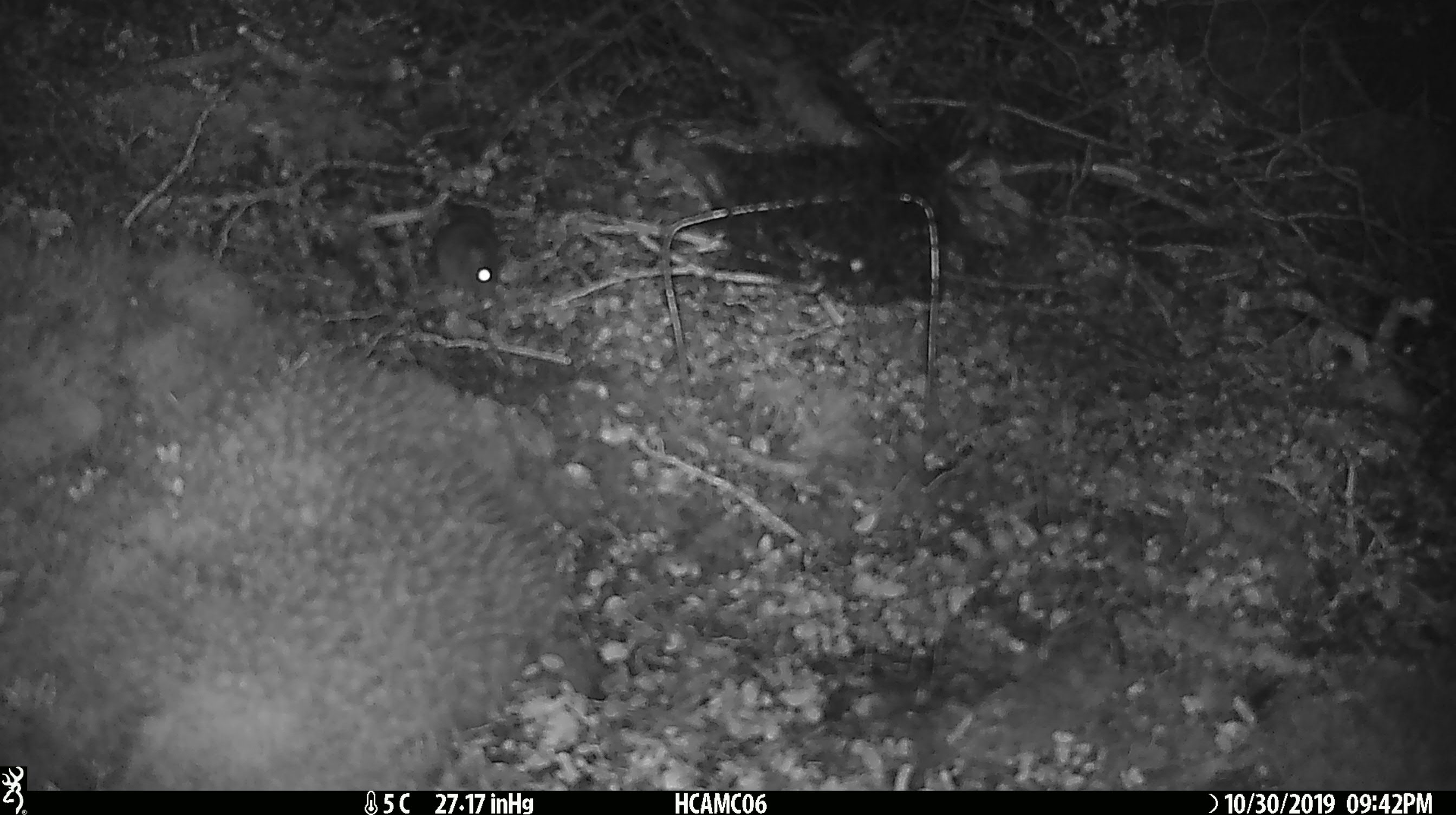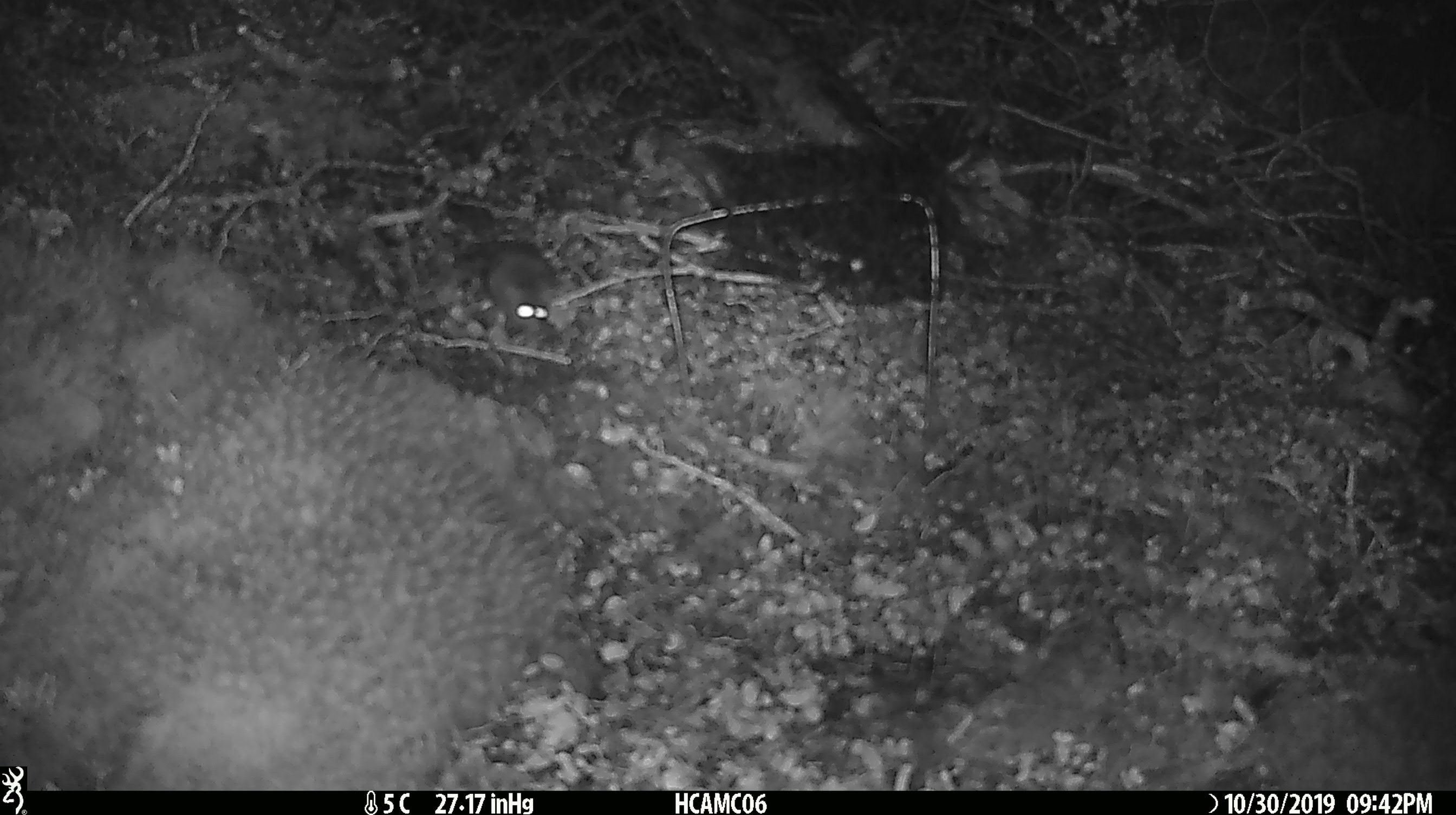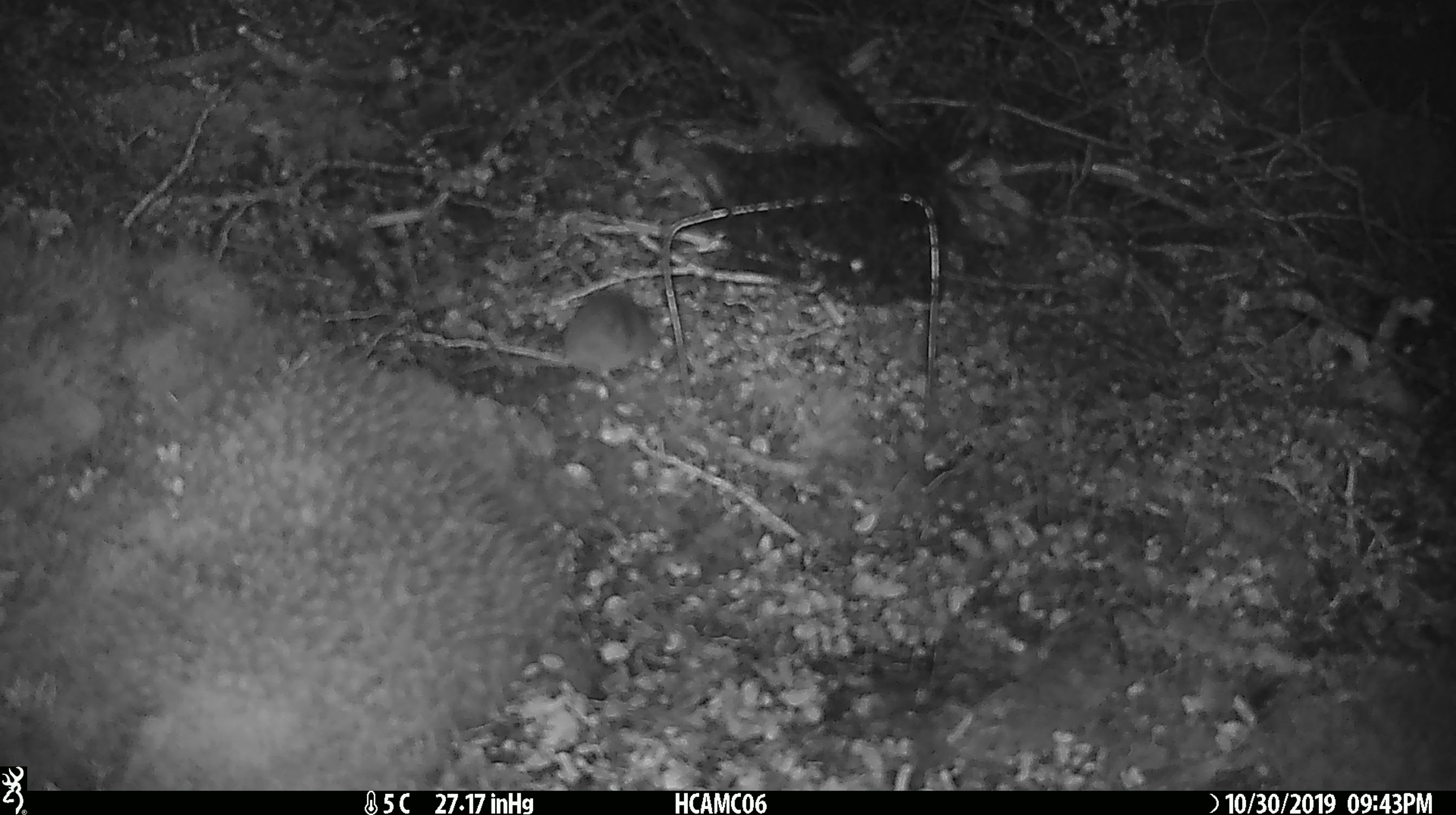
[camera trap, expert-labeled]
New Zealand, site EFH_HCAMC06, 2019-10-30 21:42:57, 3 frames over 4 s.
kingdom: Animalia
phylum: Chordata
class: Mammalia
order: Rodentia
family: Muridae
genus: Mus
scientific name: Mus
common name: mouse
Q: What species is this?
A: Mouse (Mus).